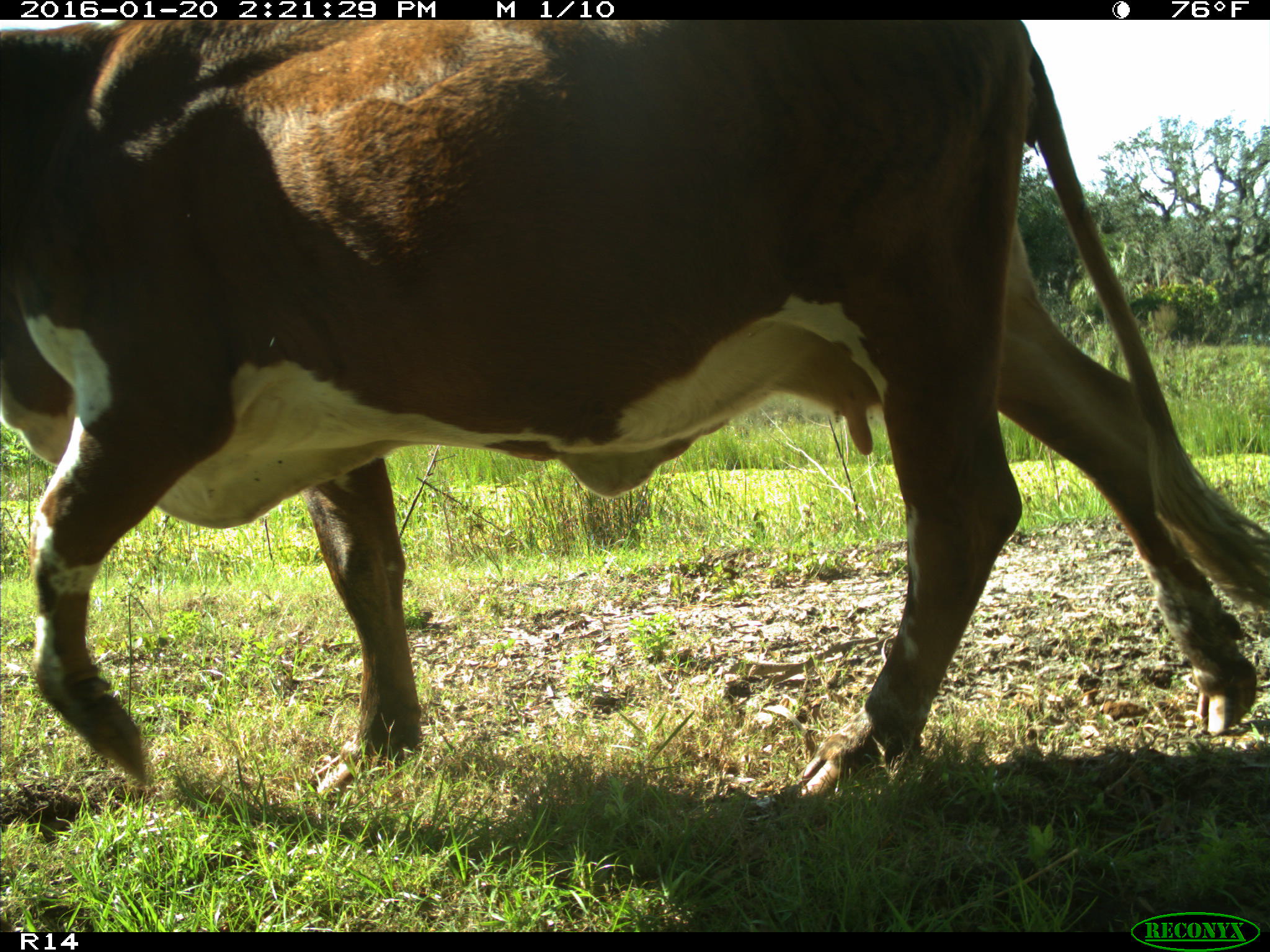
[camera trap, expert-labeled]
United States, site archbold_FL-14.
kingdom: Animalia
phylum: Chordata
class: Mammalia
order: Artiodactyla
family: Bovidae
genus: Bos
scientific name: Bos taurus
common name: domestic cow